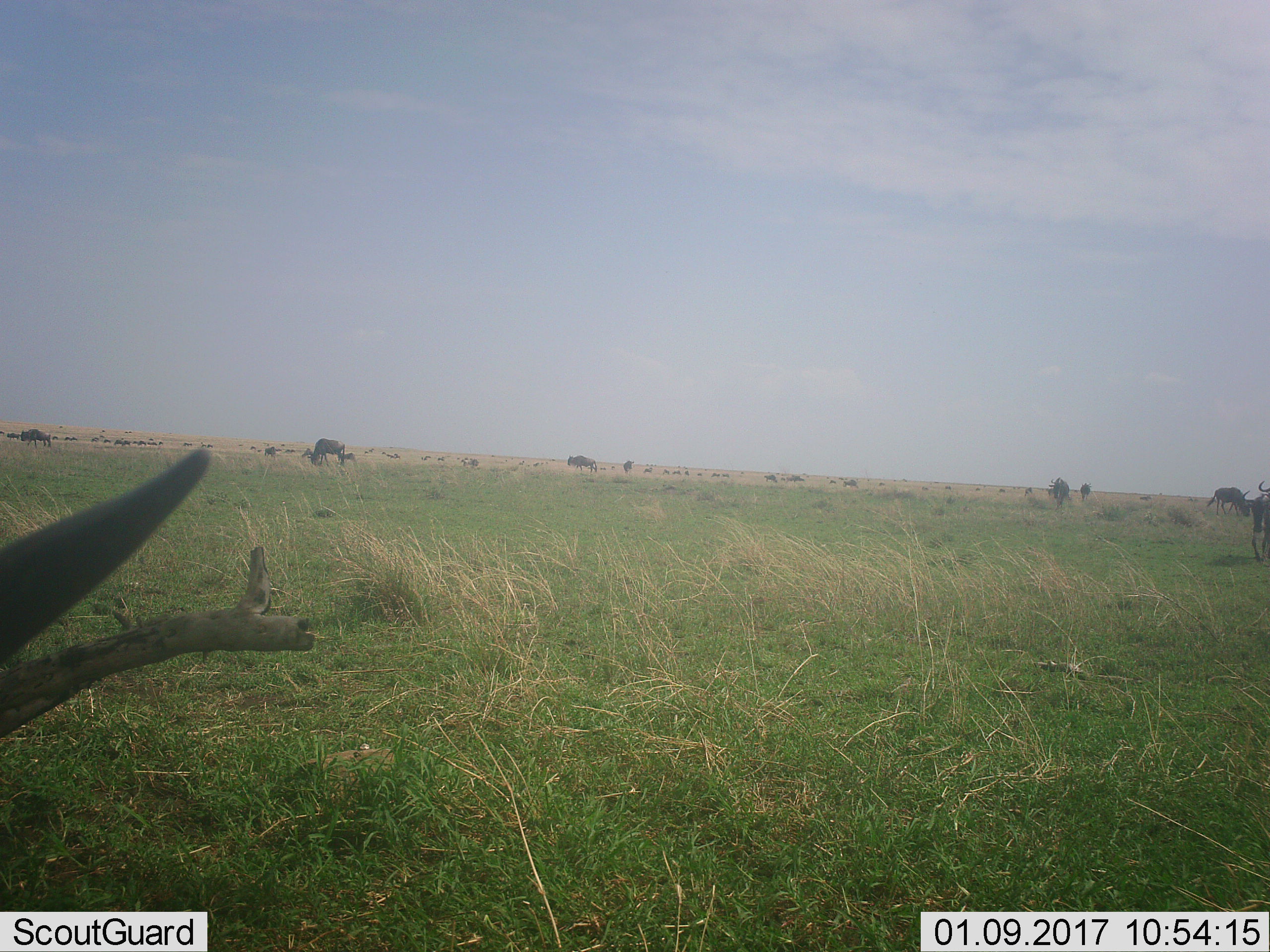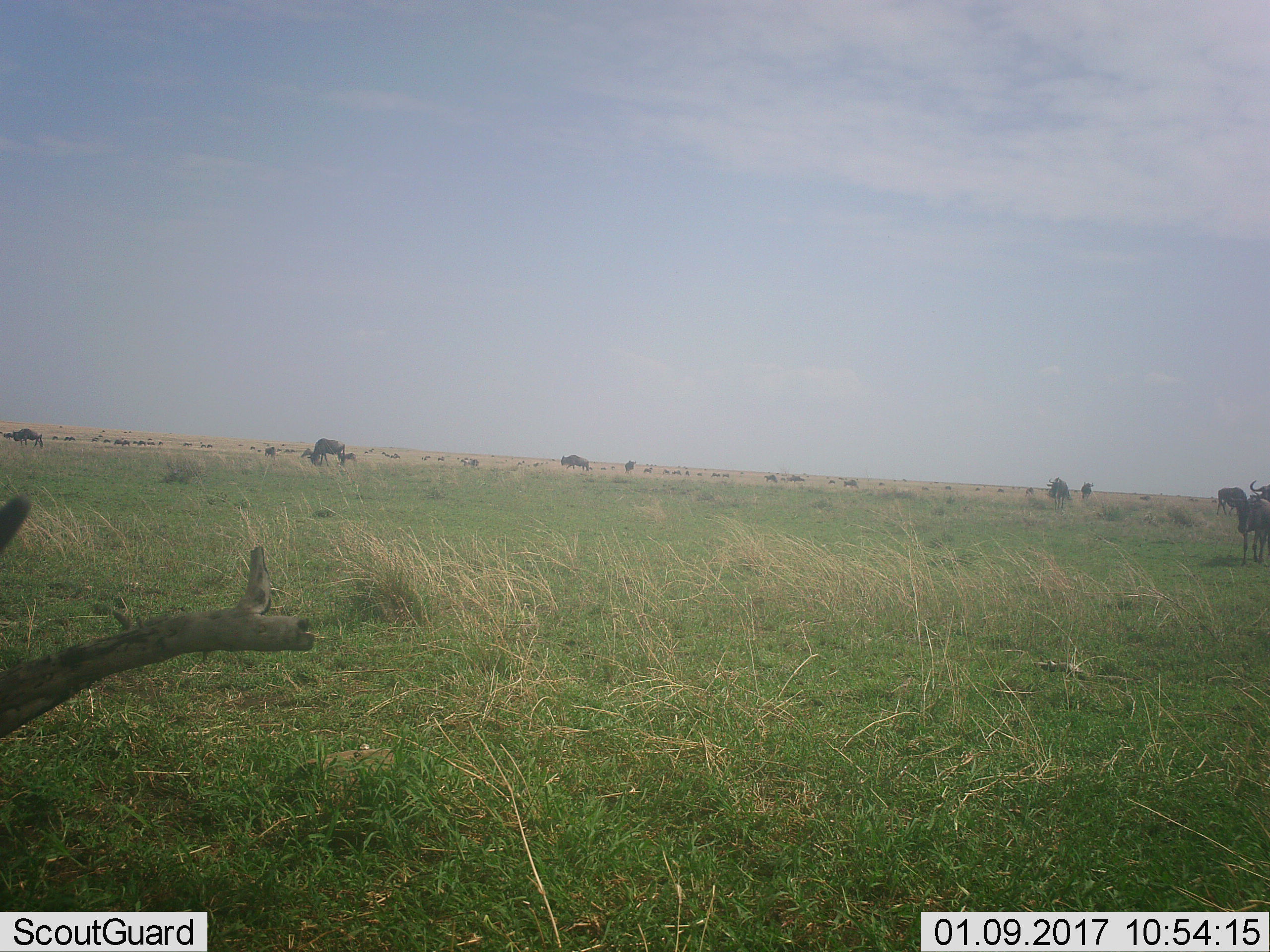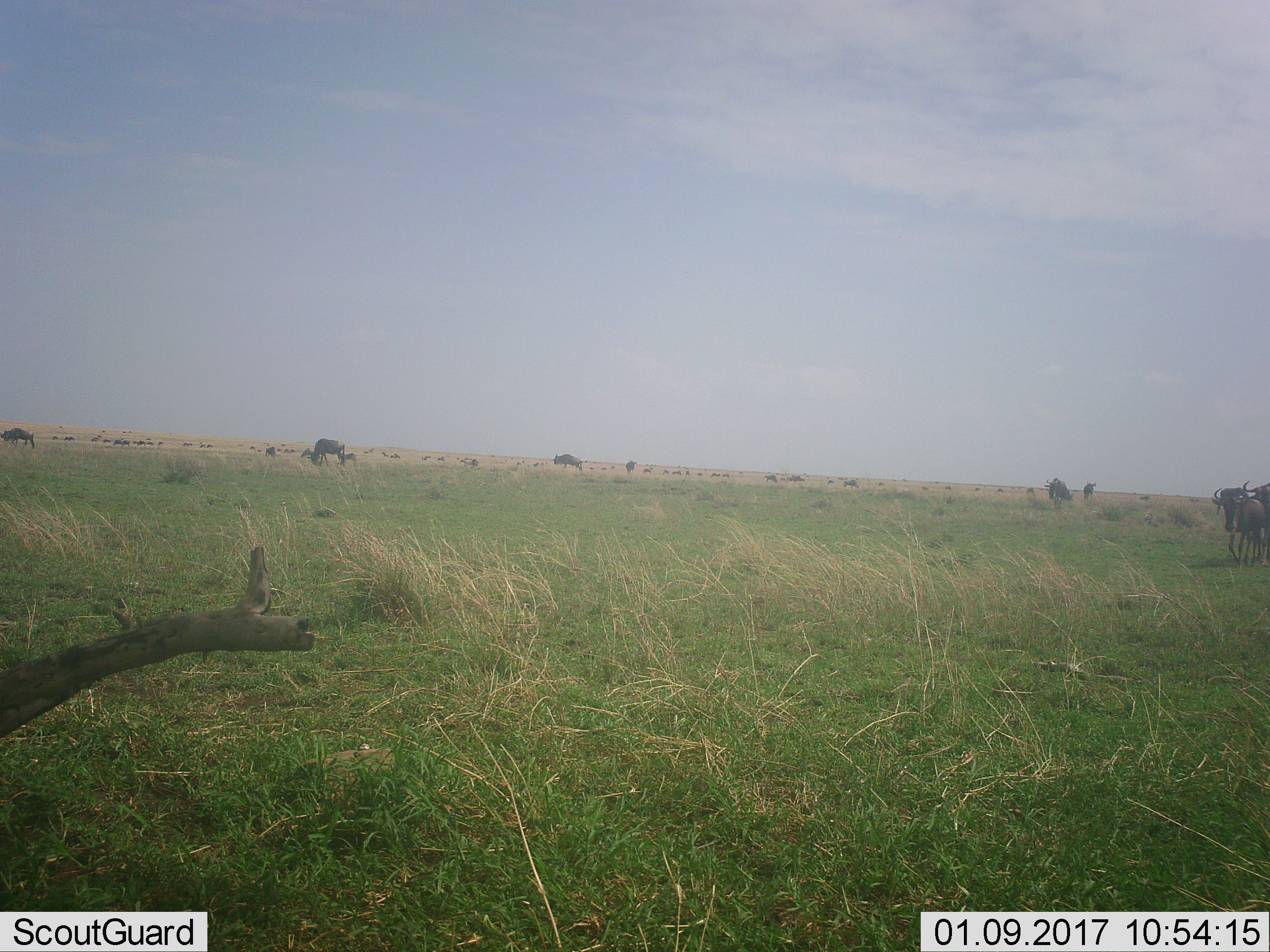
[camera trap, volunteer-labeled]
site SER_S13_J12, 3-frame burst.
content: unidentified animal